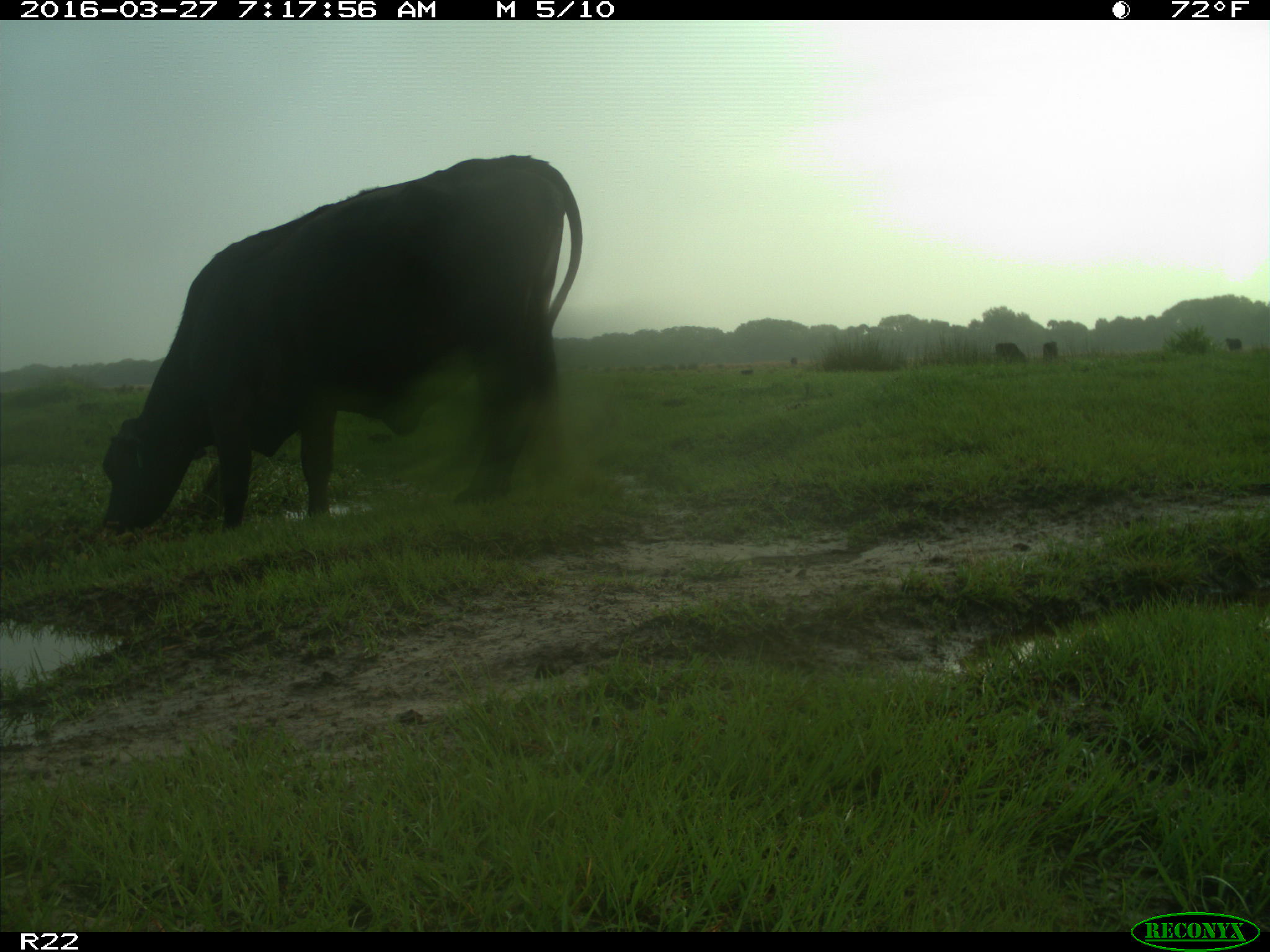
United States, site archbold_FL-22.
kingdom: Animalia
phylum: Chordata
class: Mammalia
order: Artiodactyla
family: Bovidae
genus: Bos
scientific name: Bos taurus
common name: domestic cow